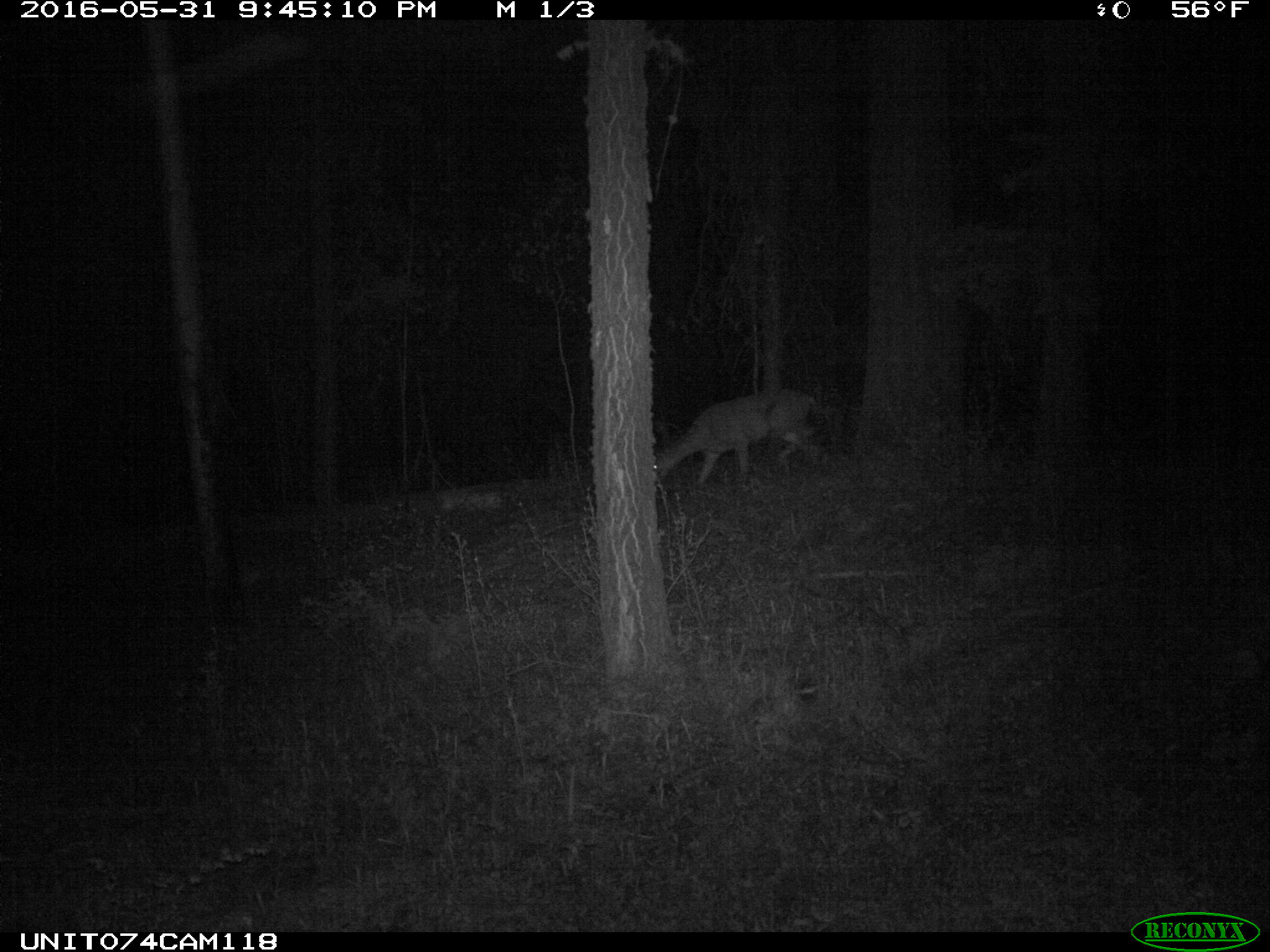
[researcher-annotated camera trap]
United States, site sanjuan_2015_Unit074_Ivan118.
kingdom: Animalia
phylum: Chordata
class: Mammalia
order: Artiodactyla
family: Cervidae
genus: Odocoileus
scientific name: Odocoileus hemionus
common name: mule deer